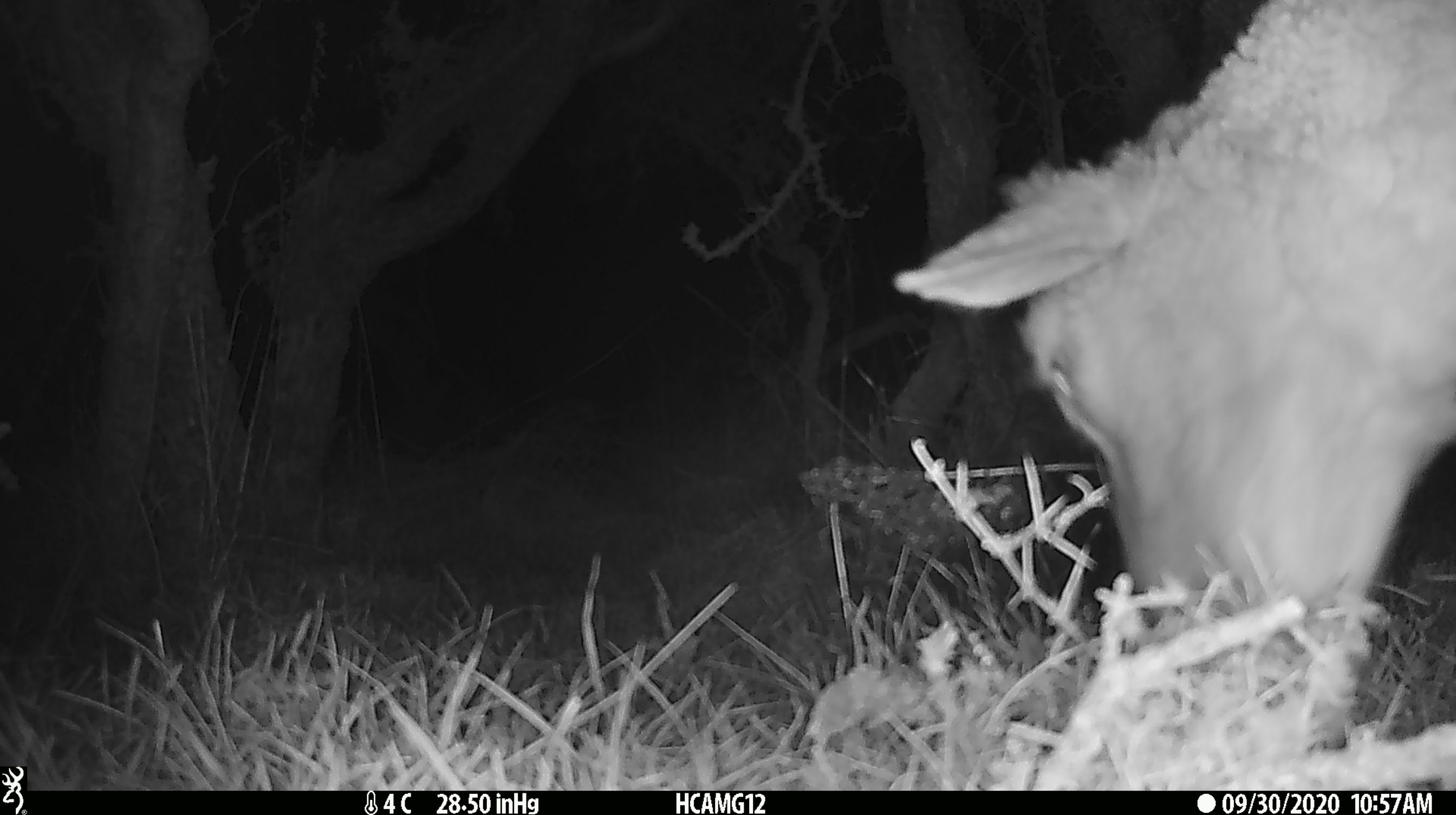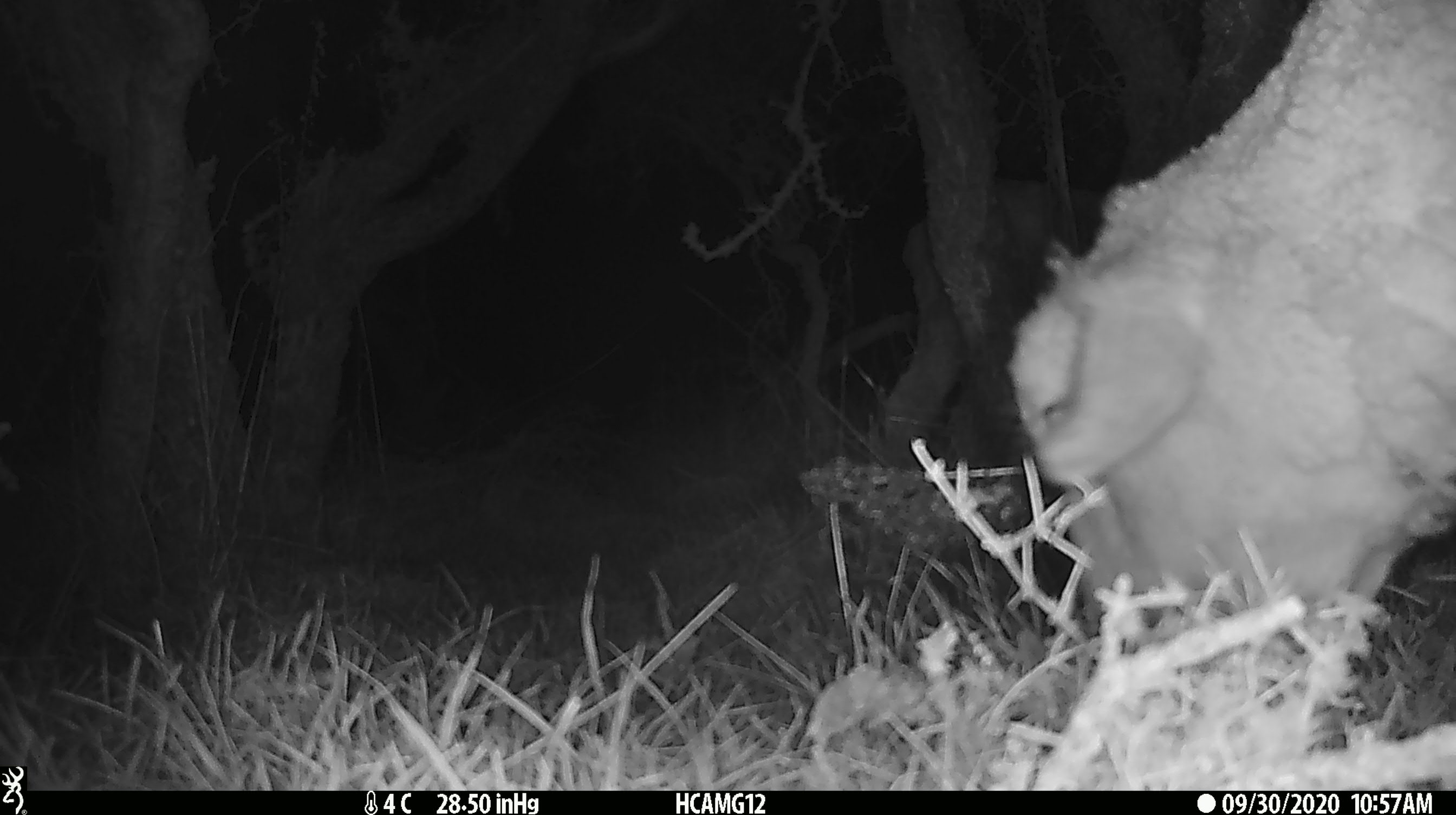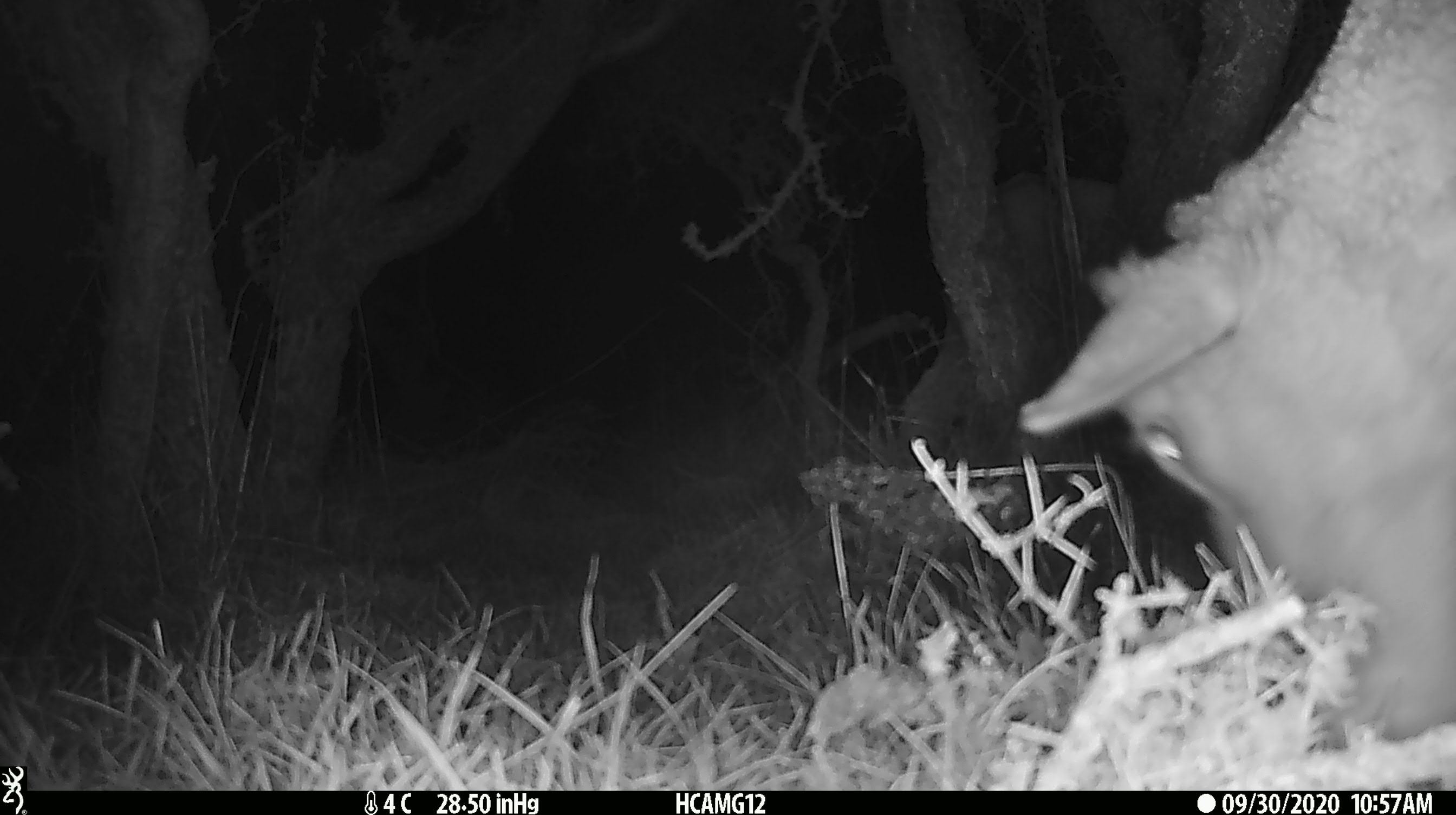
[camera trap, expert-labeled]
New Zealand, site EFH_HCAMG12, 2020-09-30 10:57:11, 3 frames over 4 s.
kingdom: Animalia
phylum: Chordata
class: Mammalia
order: Artiodactyla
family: Bovidae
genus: Ovis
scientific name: Ovis aries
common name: domestic sheep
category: sheep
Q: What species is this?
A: Sheep (domestic sheep) (Ovis aries).